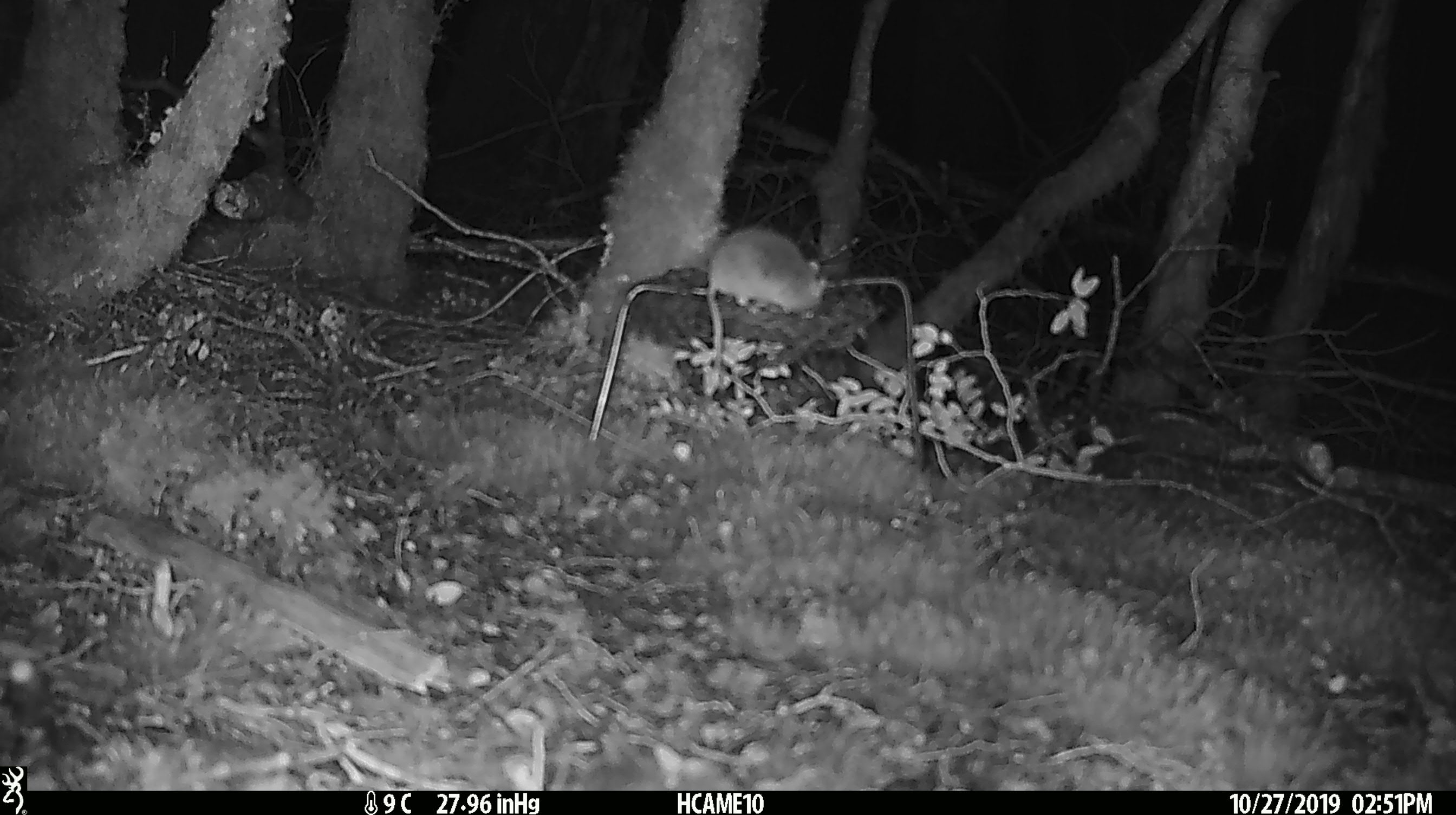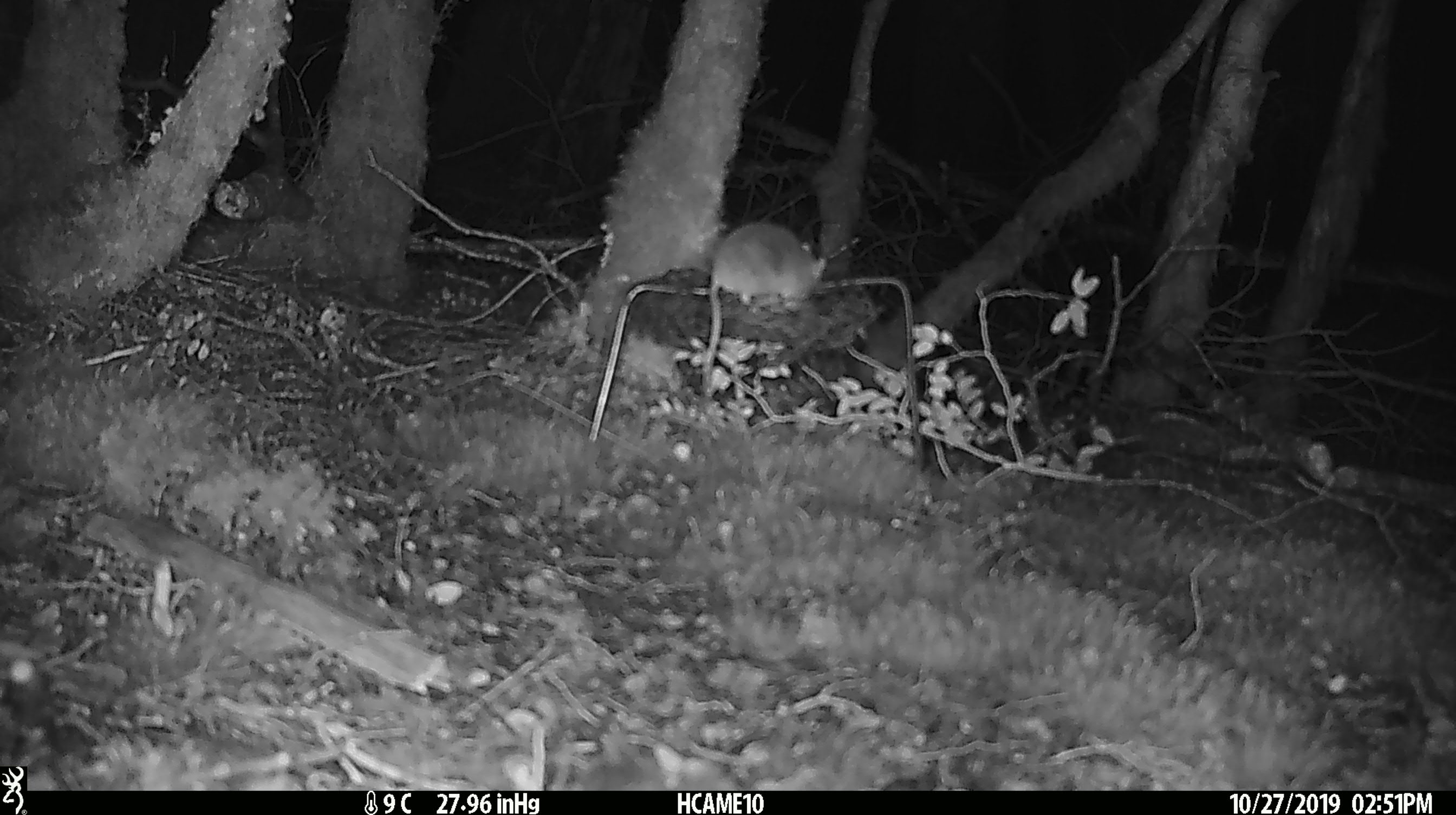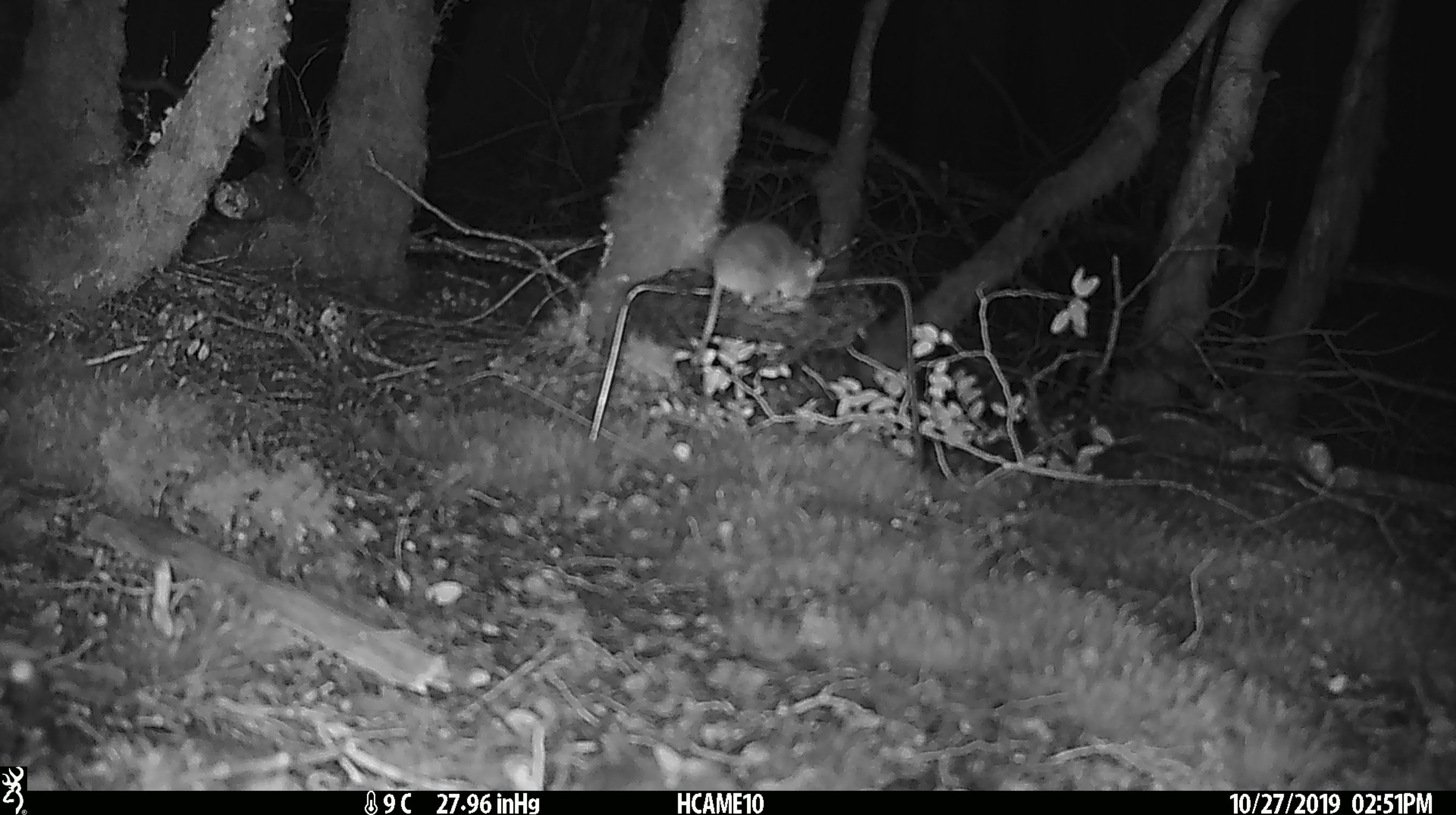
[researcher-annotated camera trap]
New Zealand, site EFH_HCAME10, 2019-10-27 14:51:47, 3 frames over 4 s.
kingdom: Animalia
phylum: Chordata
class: Mammalia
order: Rodentia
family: Muridae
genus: Mus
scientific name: Mus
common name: mouse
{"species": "mouse (Mus)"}